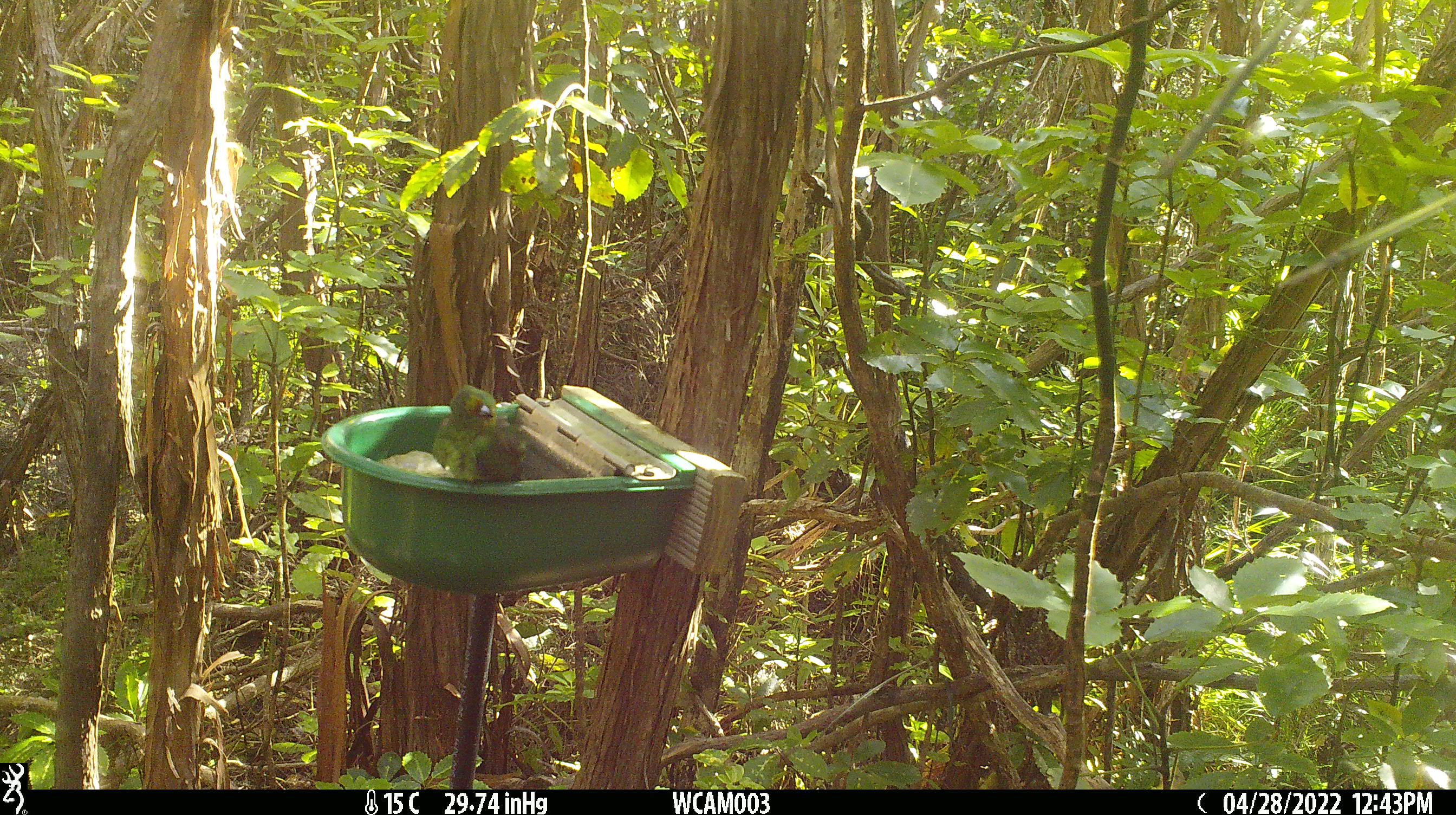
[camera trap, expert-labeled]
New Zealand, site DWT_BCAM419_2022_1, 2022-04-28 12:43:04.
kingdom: Animalia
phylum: Chordata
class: Aves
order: Psittaciformes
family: Psittaculidae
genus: Cyanoramphus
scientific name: Cyanoramphus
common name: parakeet